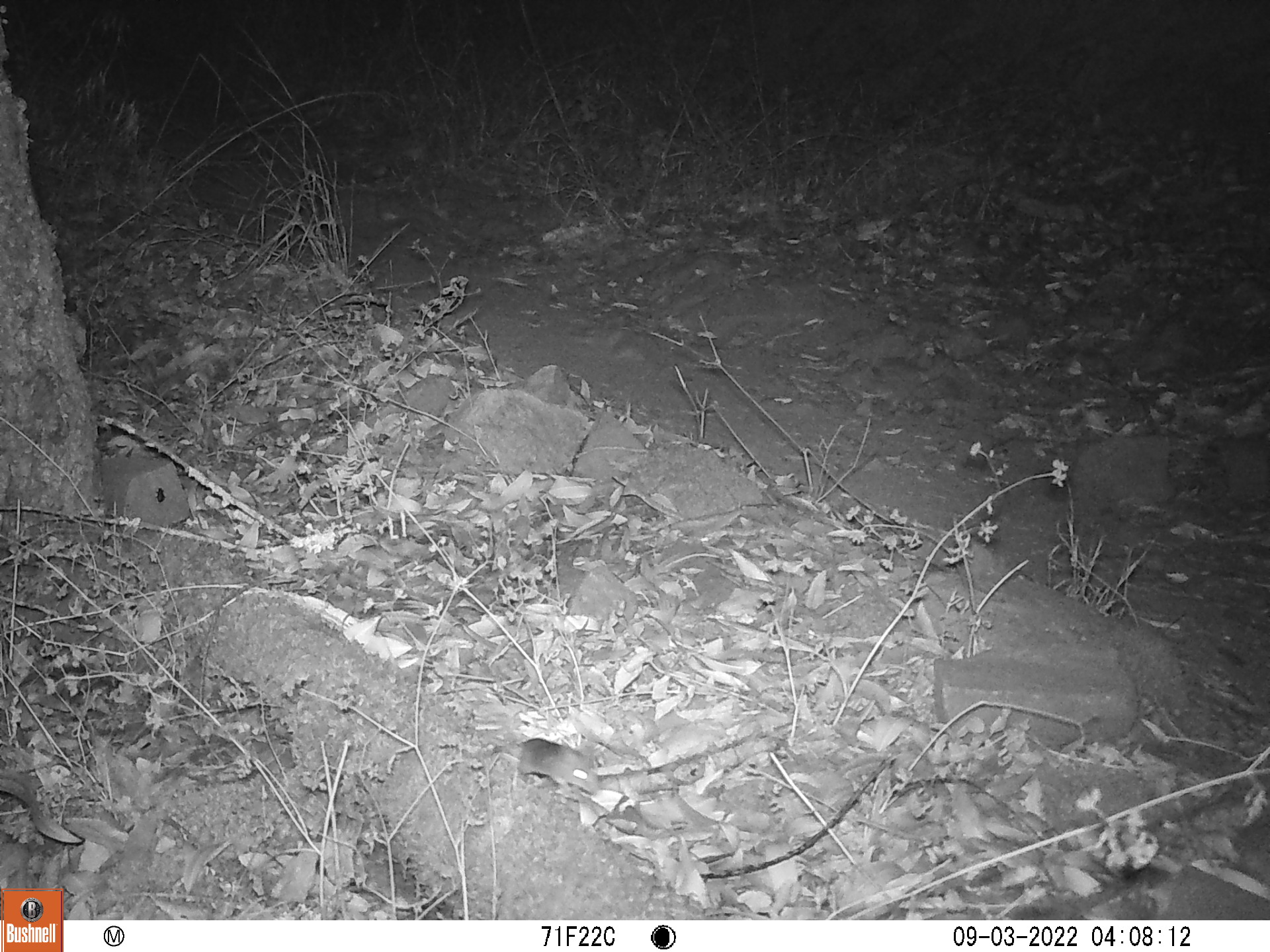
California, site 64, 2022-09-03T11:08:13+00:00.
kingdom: Animalia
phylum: Chordata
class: Mammalia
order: Rodentia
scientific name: Rodentia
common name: mouse or rat